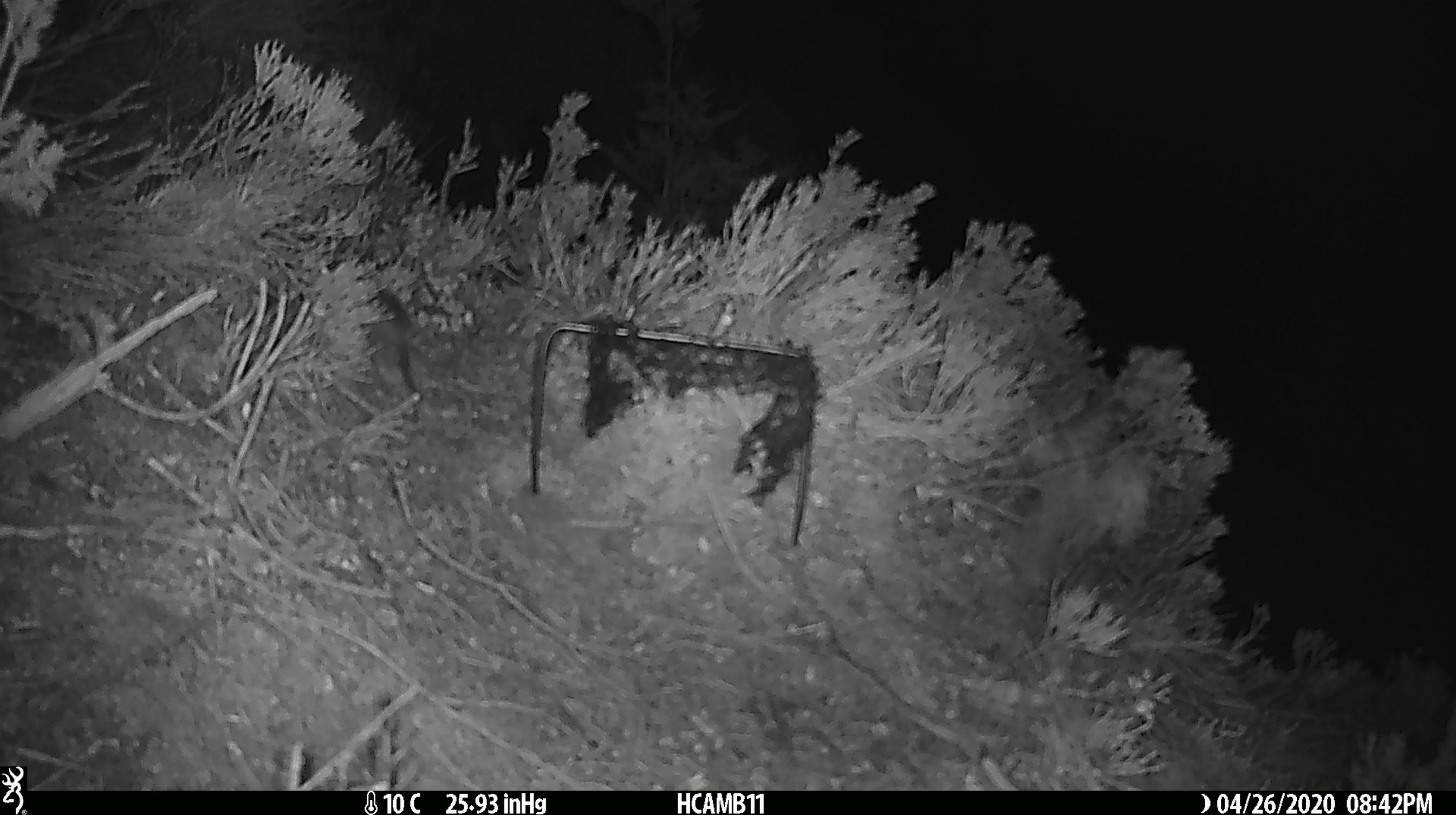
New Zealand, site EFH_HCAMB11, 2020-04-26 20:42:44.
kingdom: Animalia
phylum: Chordata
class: Mammalia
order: Rodentia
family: Muridae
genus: Mus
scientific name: Mus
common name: mouse